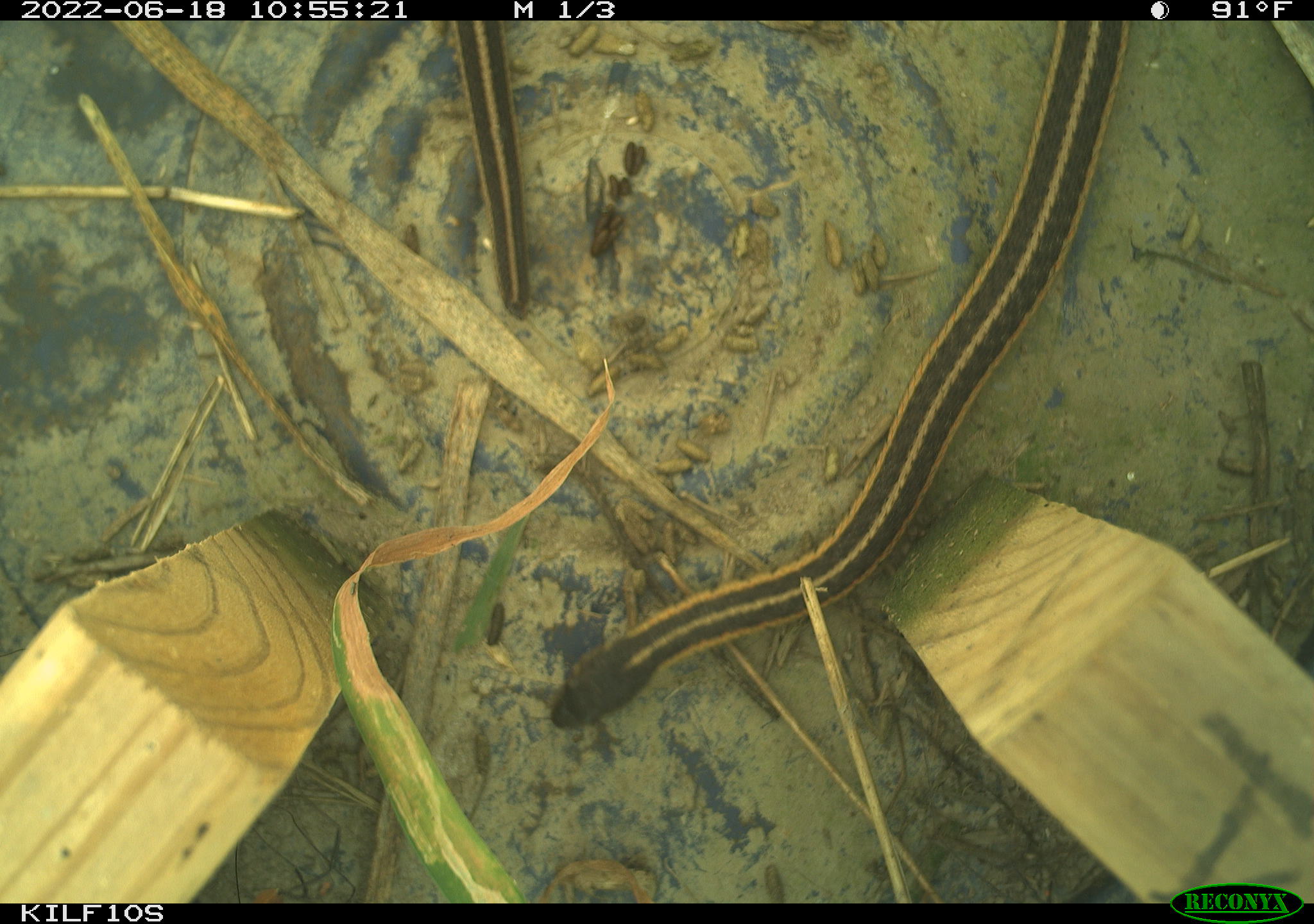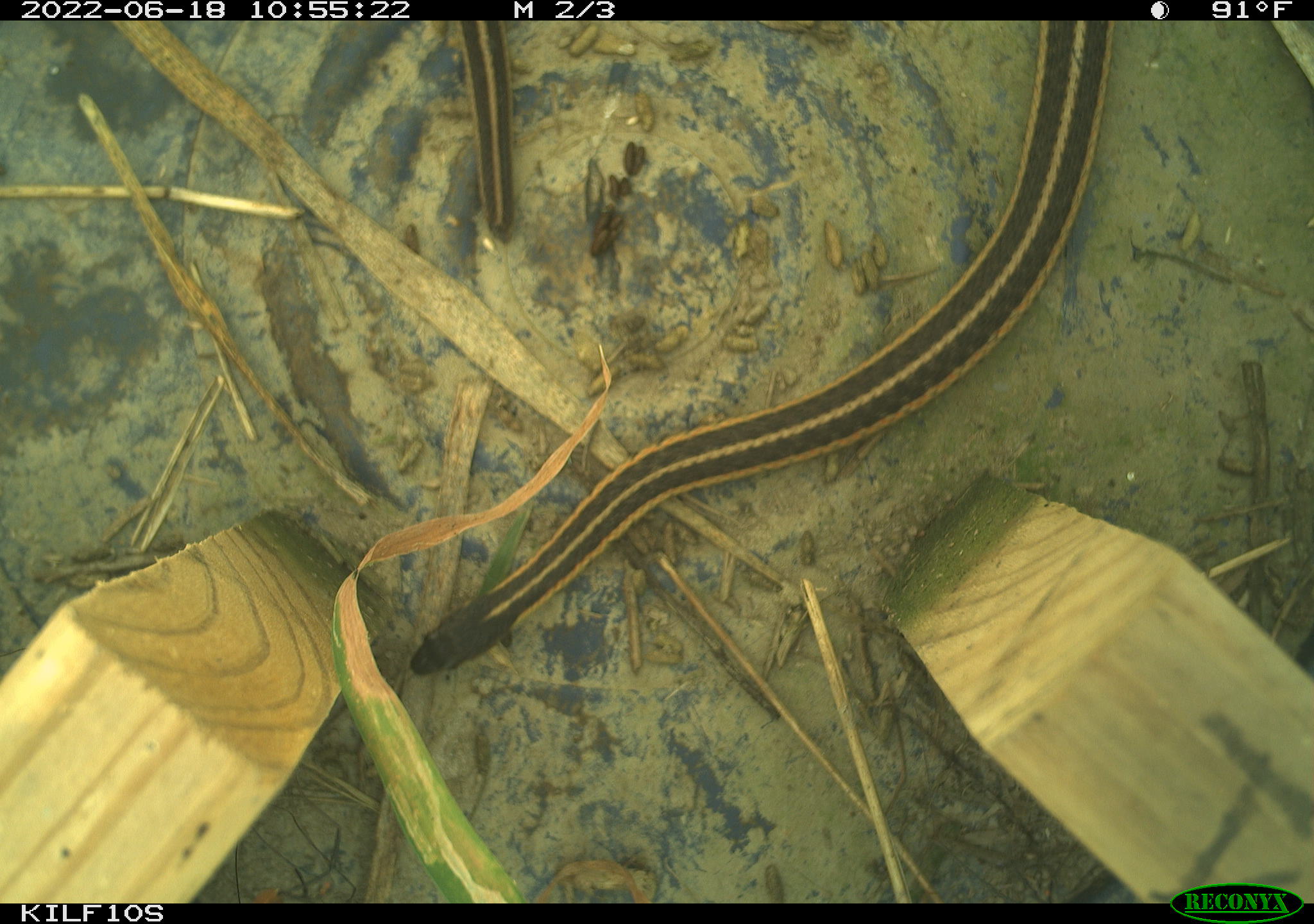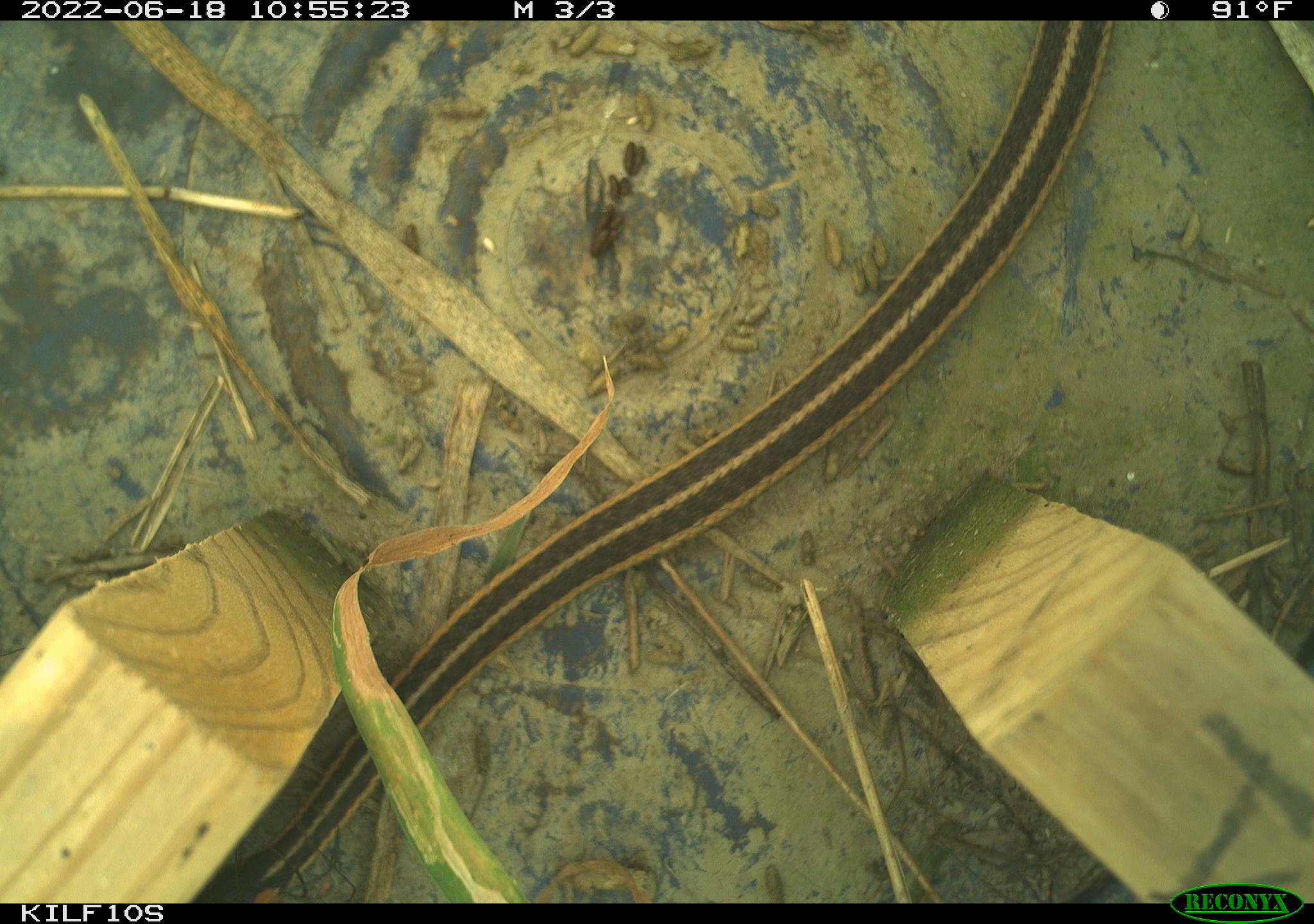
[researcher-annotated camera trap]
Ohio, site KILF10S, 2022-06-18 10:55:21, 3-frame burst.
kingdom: Animalia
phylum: Chordata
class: Reptilia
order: Squamata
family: Colubridae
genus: Thamnophis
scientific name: Thamnophis sirtalis sirtalis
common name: eastern gartersnake